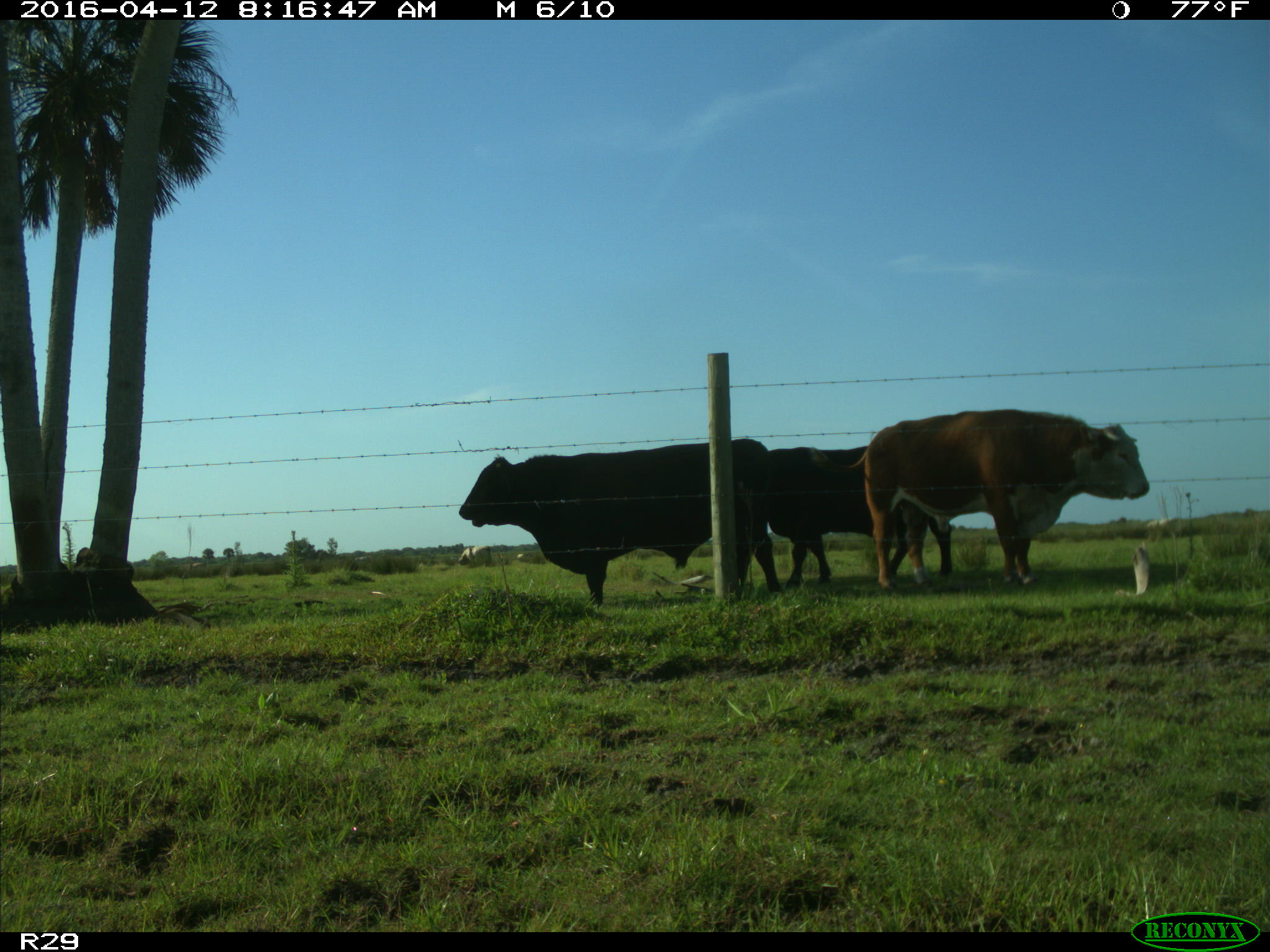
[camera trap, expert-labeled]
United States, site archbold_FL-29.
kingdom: Animalia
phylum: Chordata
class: Mammalia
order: Artiodactyla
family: Bovidae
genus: Bos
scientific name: Bos taurus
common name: domestic cow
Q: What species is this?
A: Bos taurus (domestic cow).